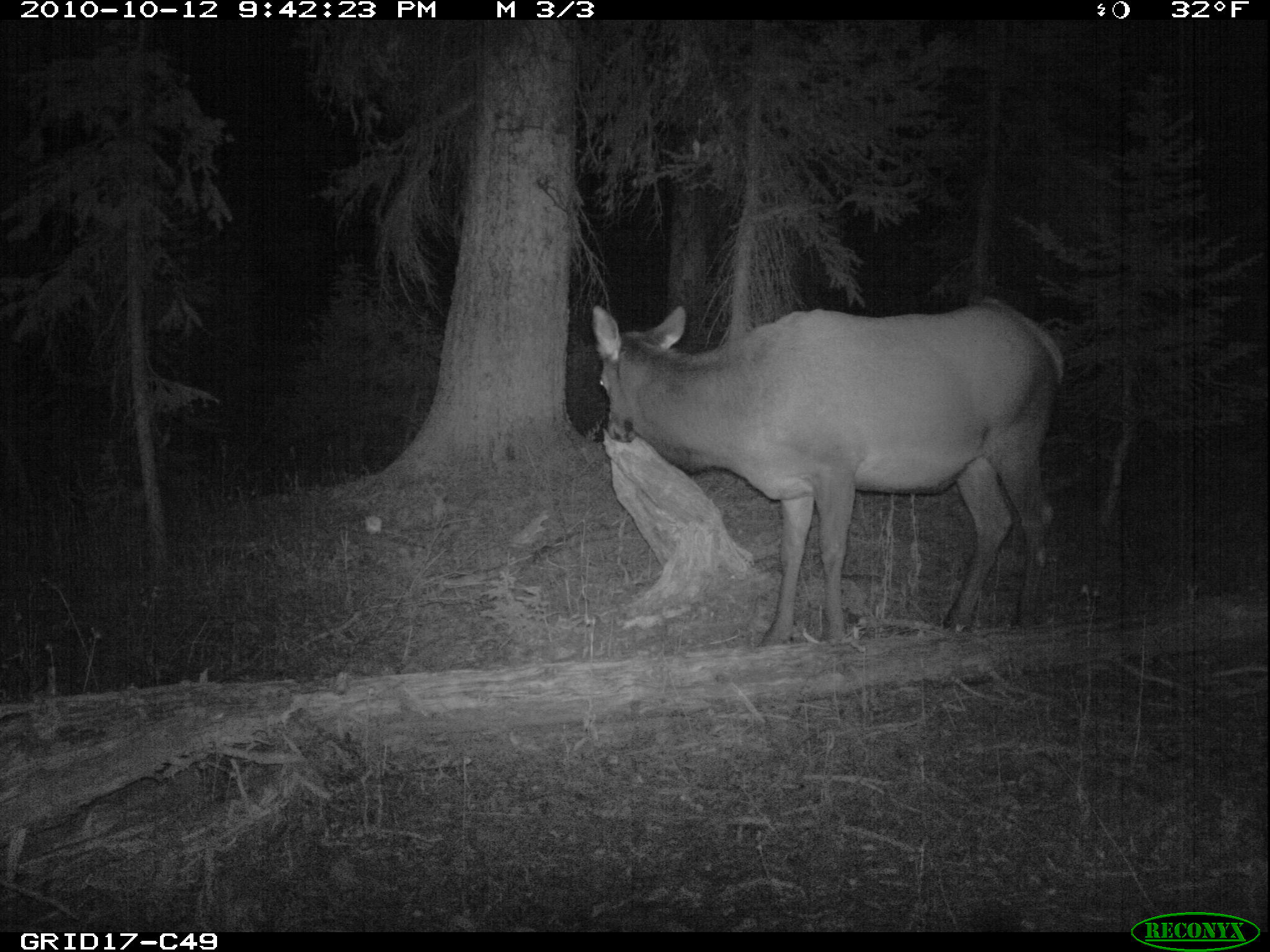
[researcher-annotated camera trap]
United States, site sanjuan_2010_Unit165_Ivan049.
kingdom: Animalia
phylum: Chordata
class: Mammalia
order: Artiodactyla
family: Cervidae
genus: Cervus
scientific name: Cervus elaphus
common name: red deer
Cervus elaphus (red deer).